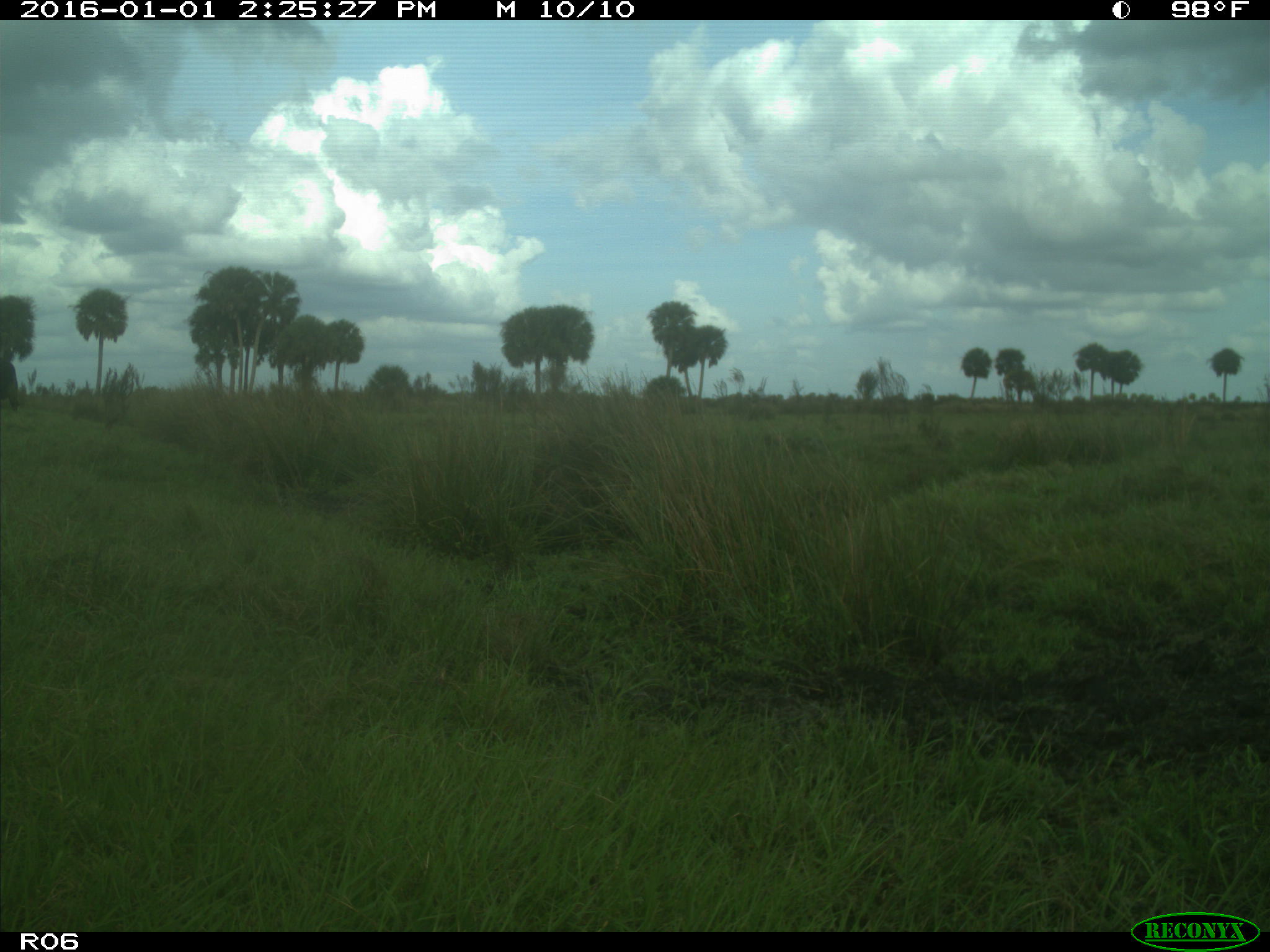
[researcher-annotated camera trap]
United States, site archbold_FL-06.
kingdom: Animalia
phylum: Chordata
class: Mammalia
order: Artiodactyla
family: Bovidae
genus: Bos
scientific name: Bos taurus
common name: domestic cow